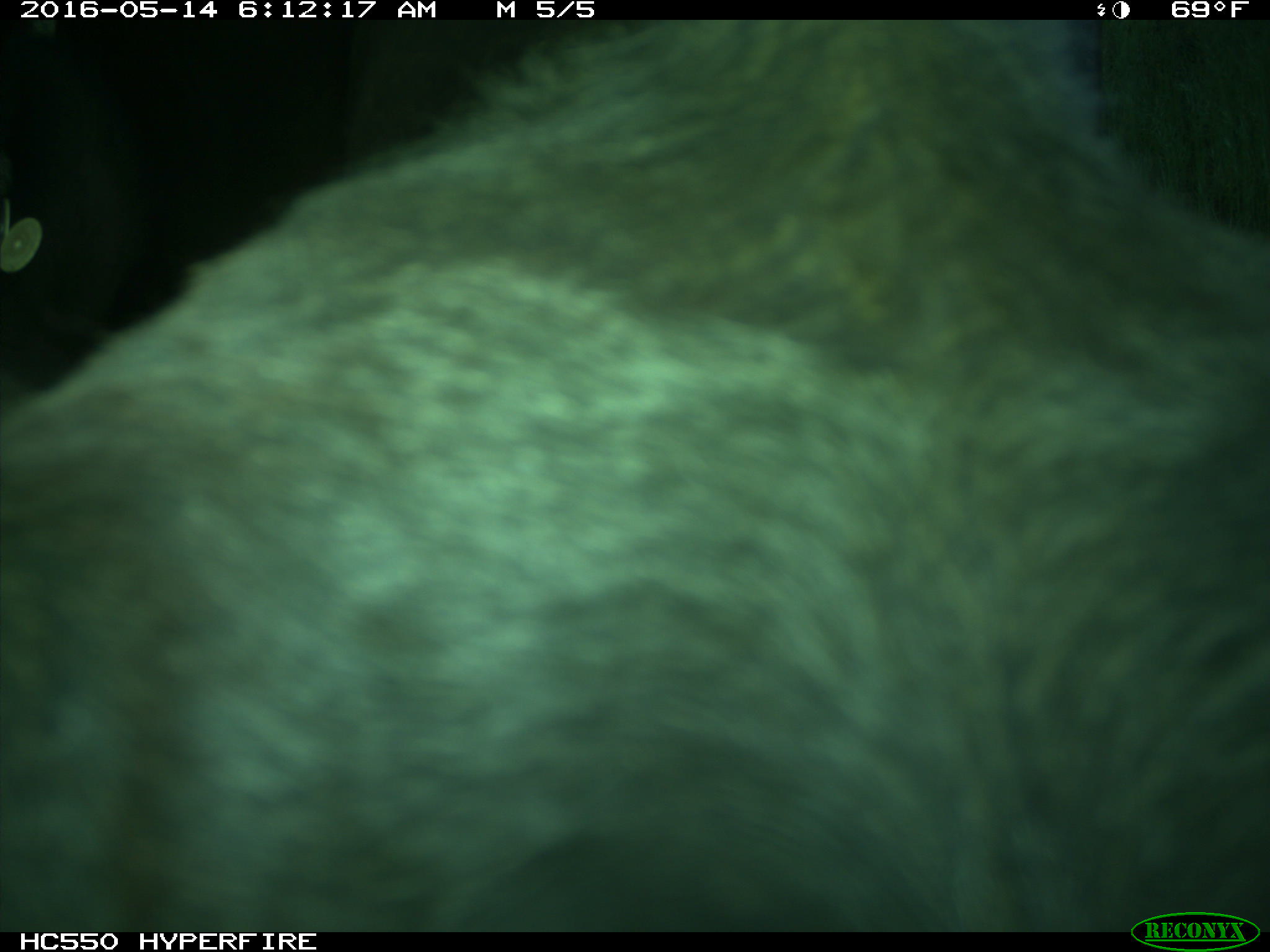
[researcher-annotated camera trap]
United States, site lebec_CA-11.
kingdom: Animalia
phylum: Chordata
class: Mammalia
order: Artiodactyla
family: Bovidae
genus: Bos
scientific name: Bos taurus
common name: domestic cow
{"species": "Bos taurus (domestic cow)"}